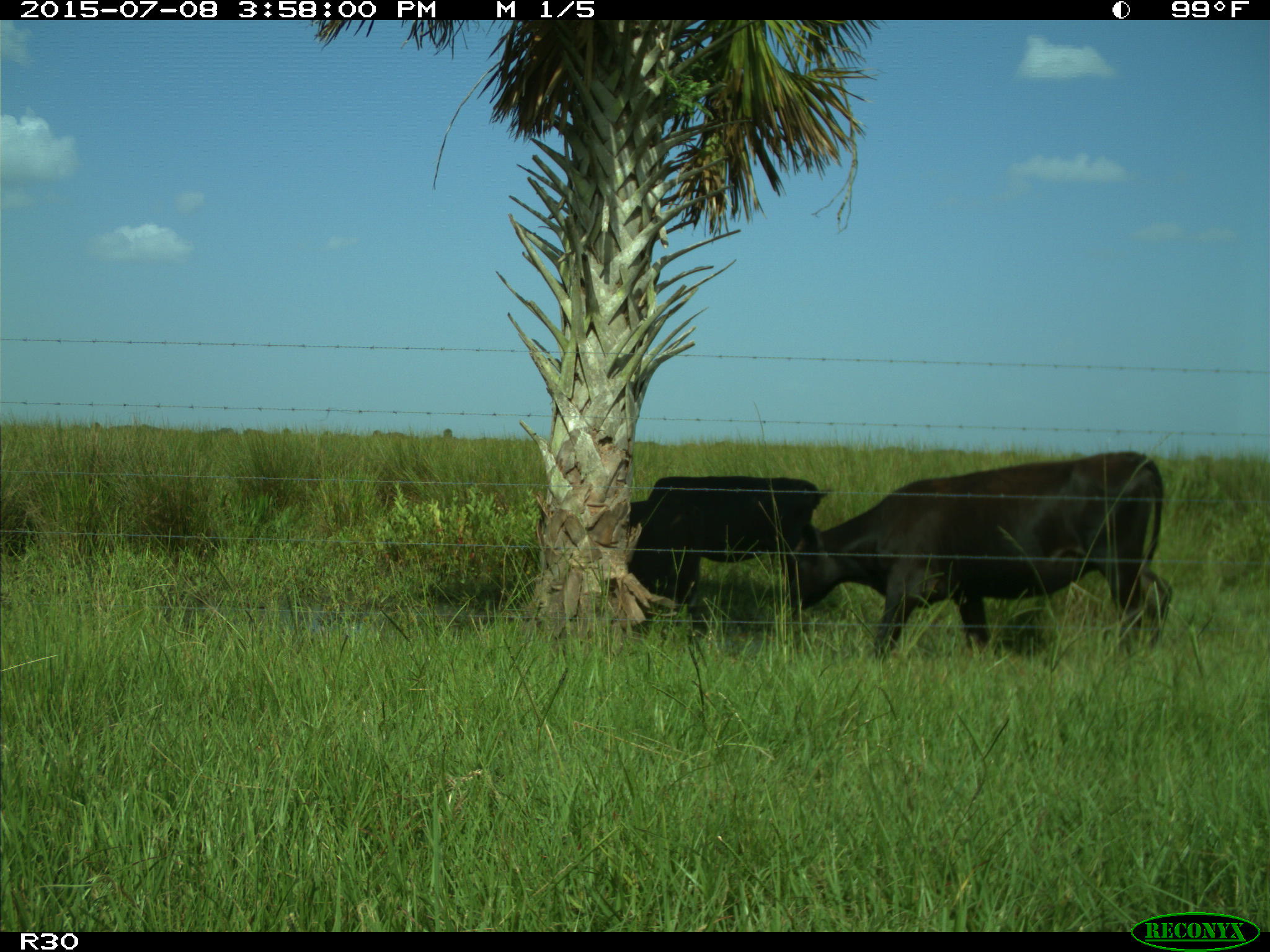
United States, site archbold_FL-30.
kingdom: Animalia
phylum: Chordata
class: Mammalia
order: Artiodactyla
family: Bovidae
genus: Bos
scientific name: Bos taurus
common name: domestic cow